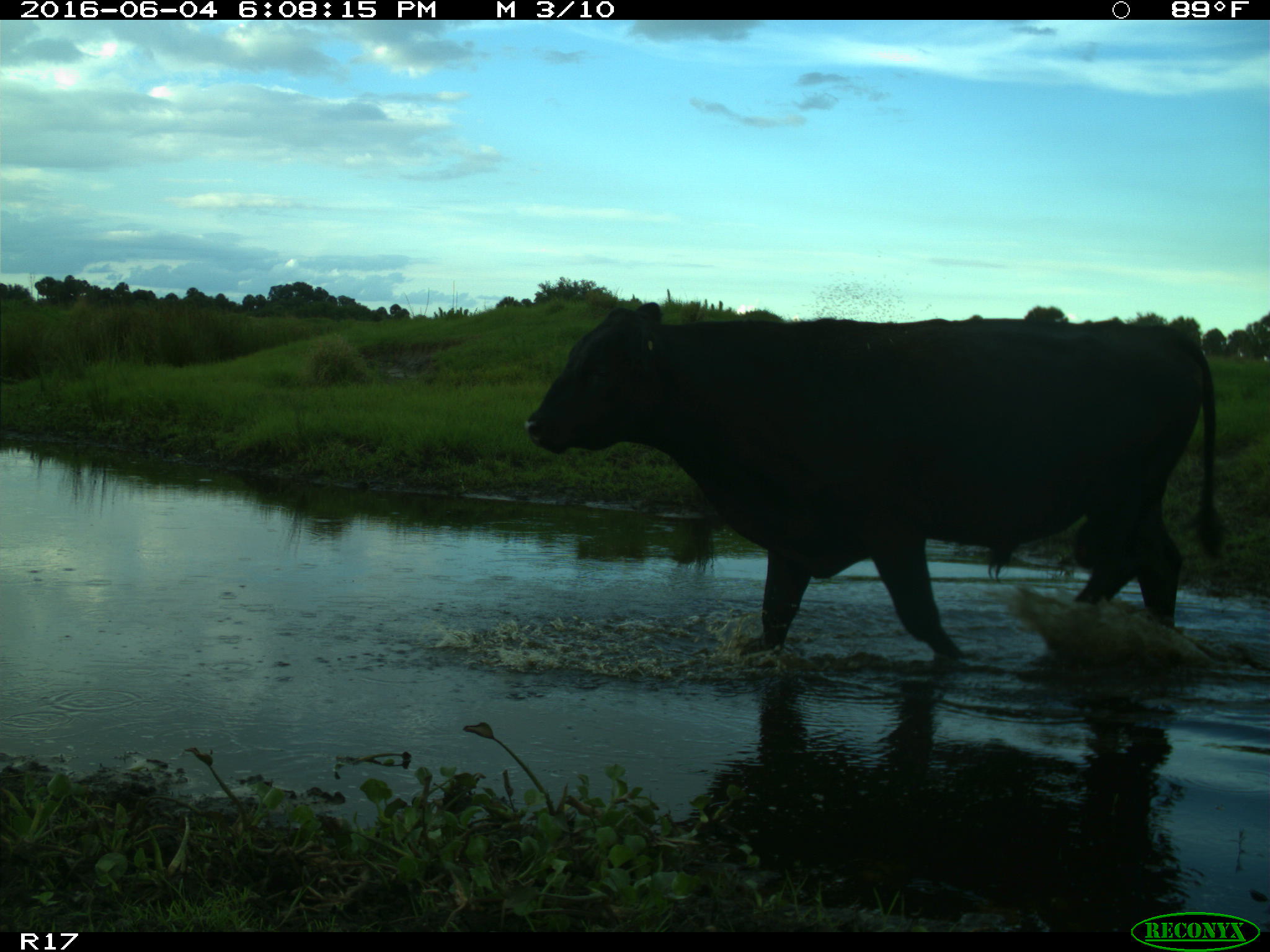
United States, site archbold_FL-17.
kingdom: Animalia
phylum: Chordata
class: Mammalia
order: Artiodactyla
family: Bovidae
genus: Bos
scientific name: Bos taurus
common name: domestic cow